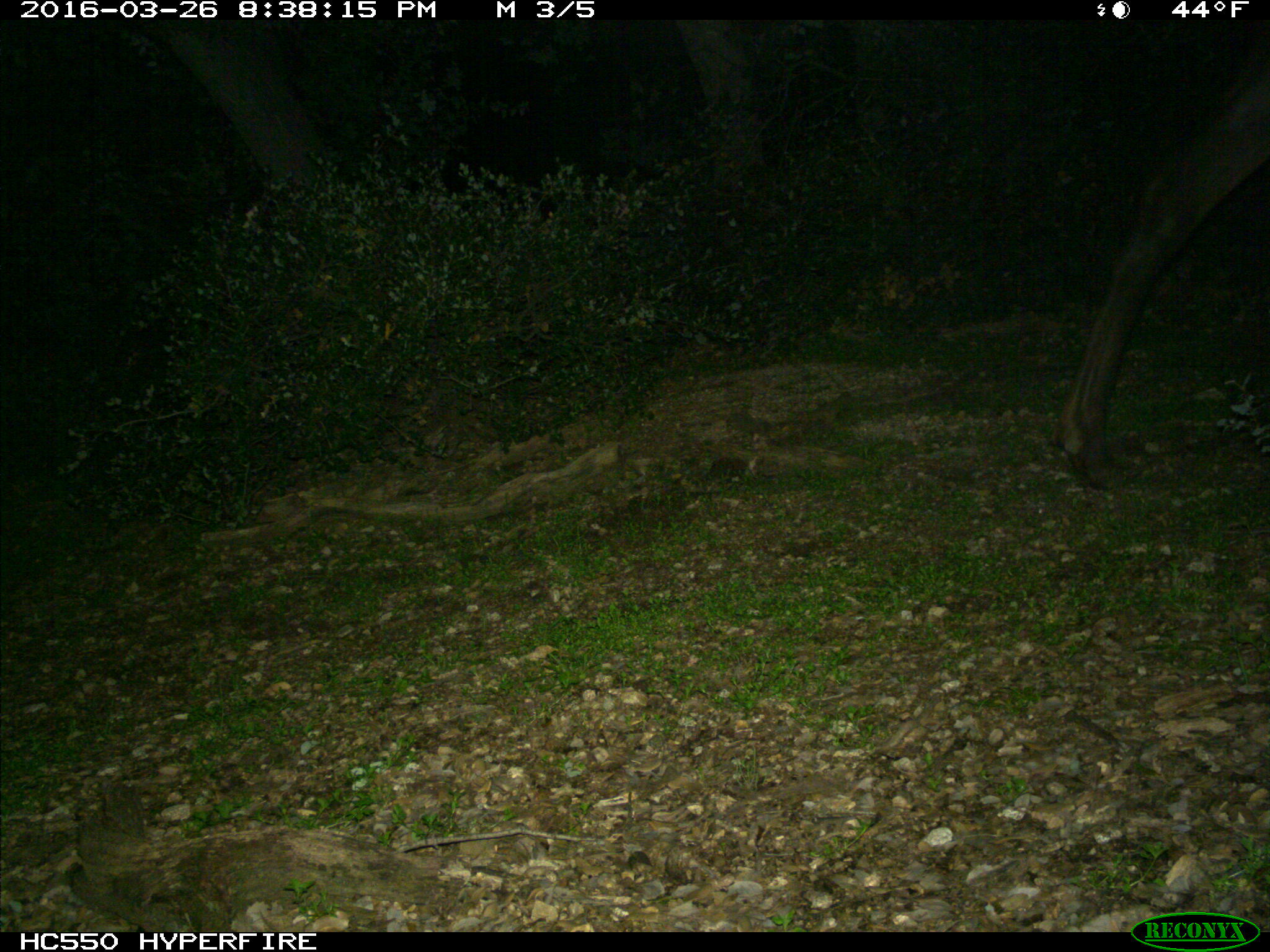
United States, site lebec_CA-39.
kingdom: Animalia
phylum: Chordata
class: Mammalia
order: Artiodactyla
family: Cervidae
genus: Cervus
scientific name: Cervus canadensis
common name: elk